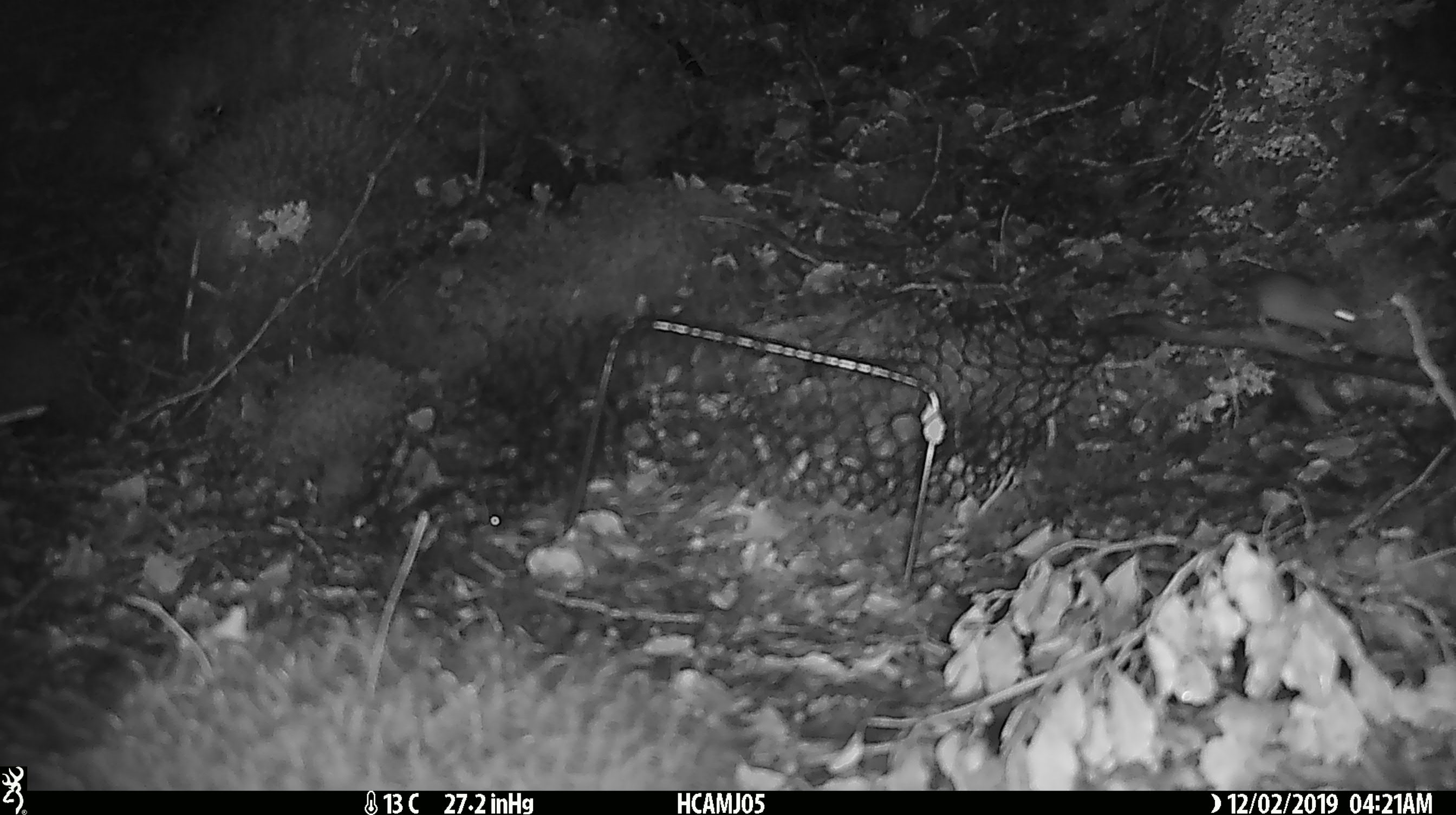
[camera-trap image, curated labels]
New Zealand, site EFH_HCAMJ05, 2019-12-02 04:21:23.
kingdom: Animalia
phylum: Chordata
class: Mammalia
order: Rodentia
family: Muridae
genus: Mus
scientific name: Mus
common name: mouse